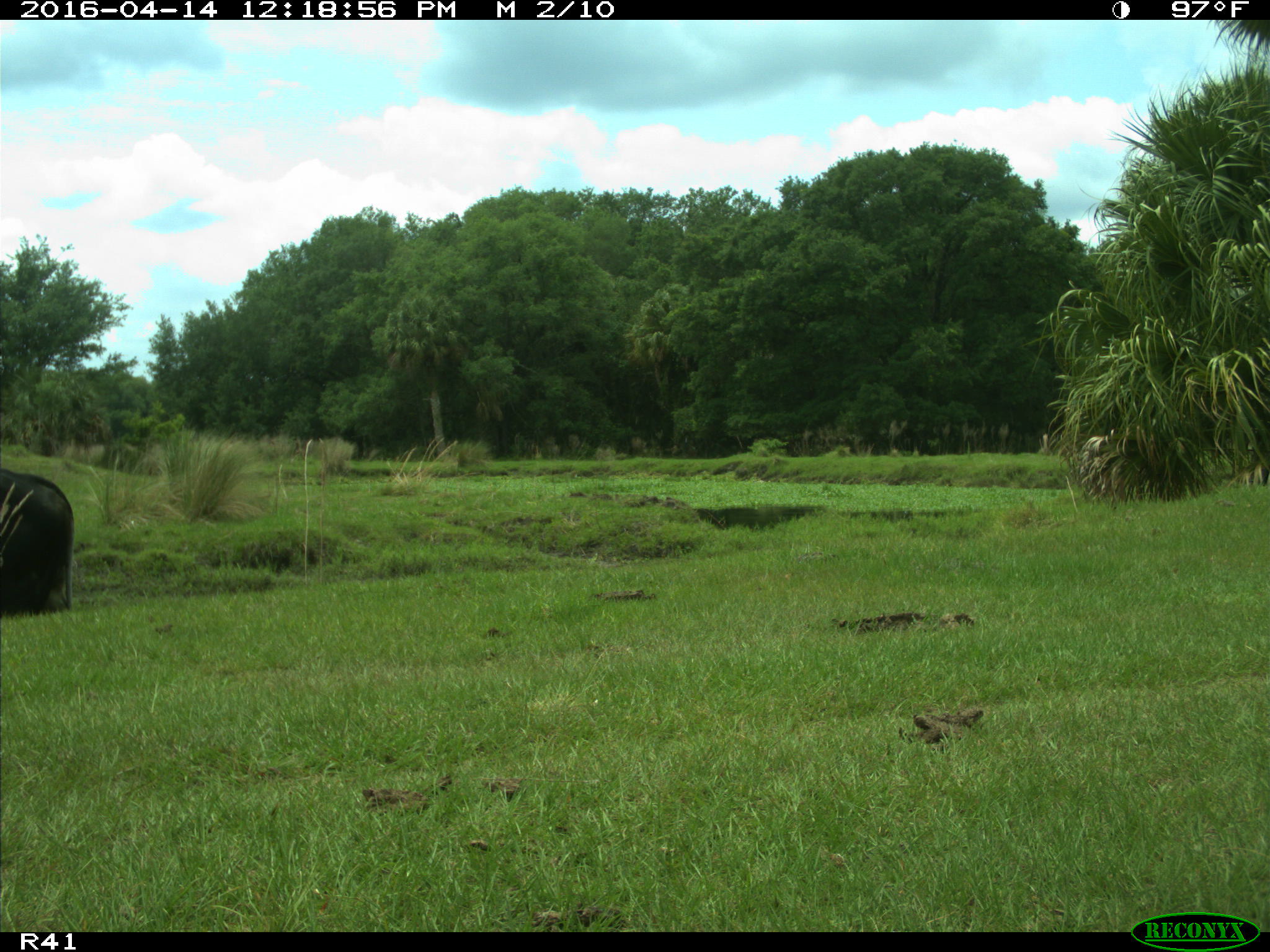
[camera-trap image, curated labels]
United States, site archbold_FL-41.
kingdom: Animalia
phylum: Chordata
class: Mammalia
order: Artiodactyla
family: Bovidae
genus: Bos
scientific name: Bos taurus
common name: domestic cow